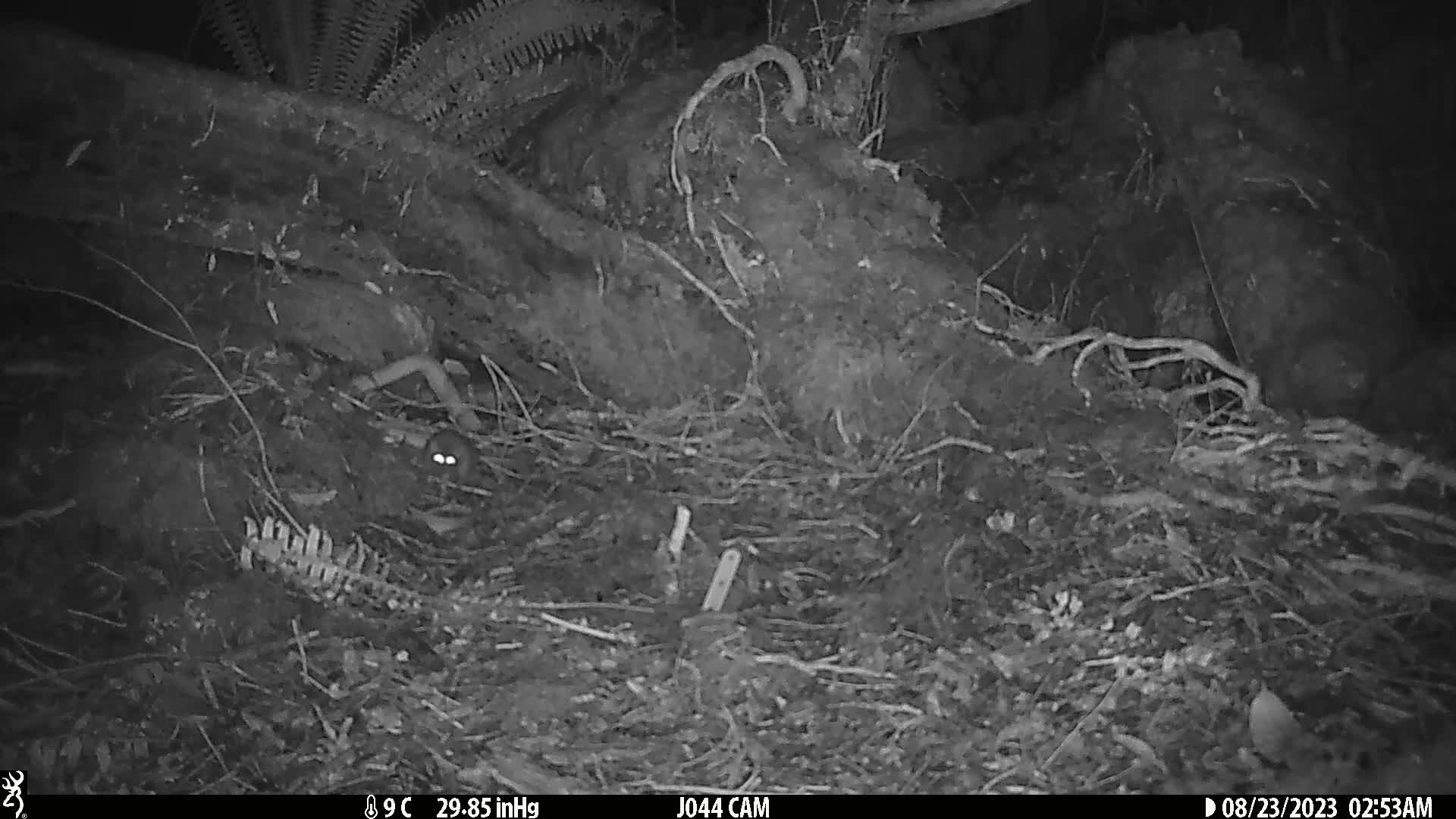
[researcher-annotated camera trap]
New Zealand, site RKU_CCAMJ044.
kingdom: Animalia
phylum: Chordata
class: Mammalia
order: Rodentia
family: Muridae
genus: Rattus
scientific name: Rattus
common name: rat